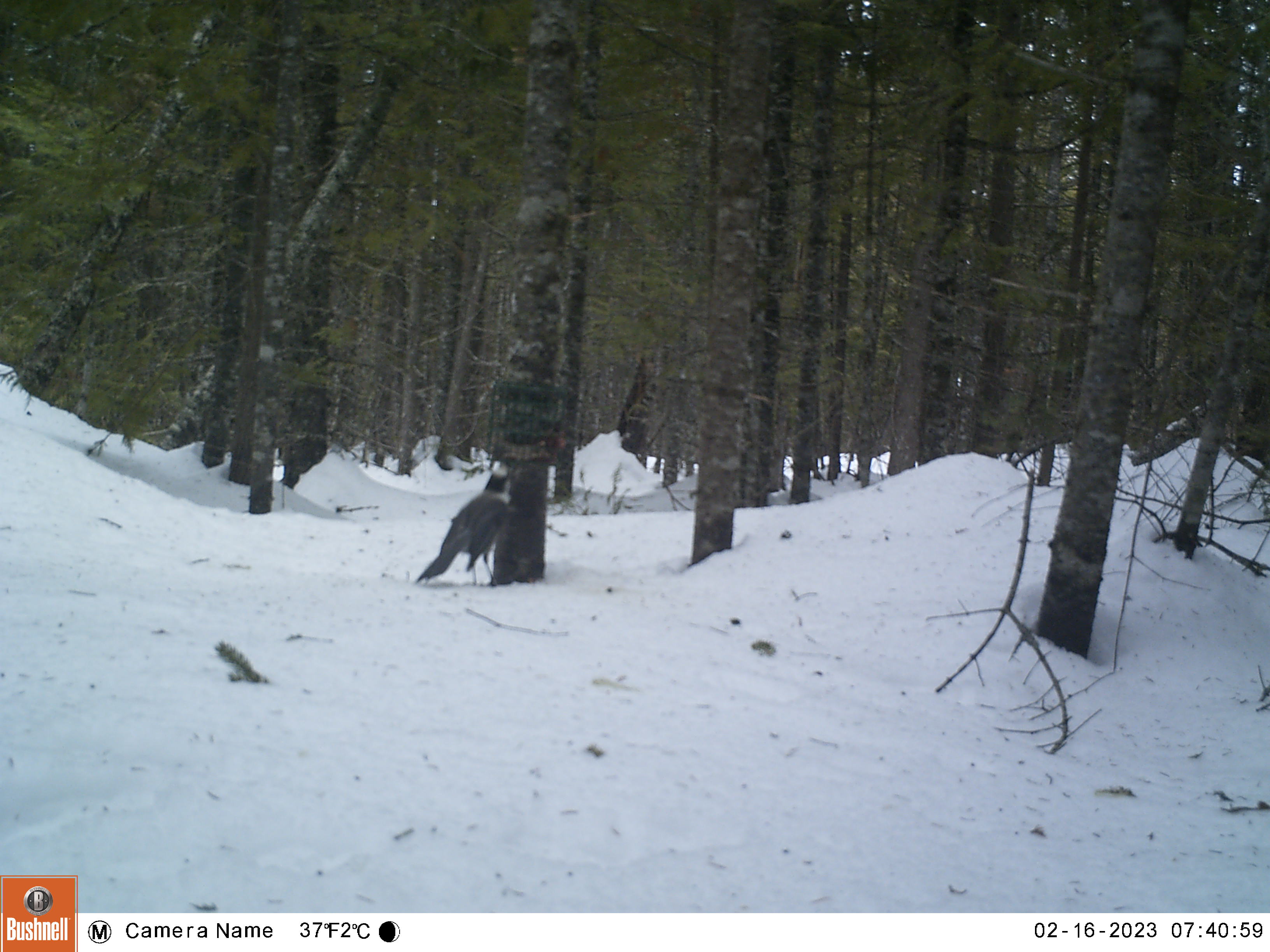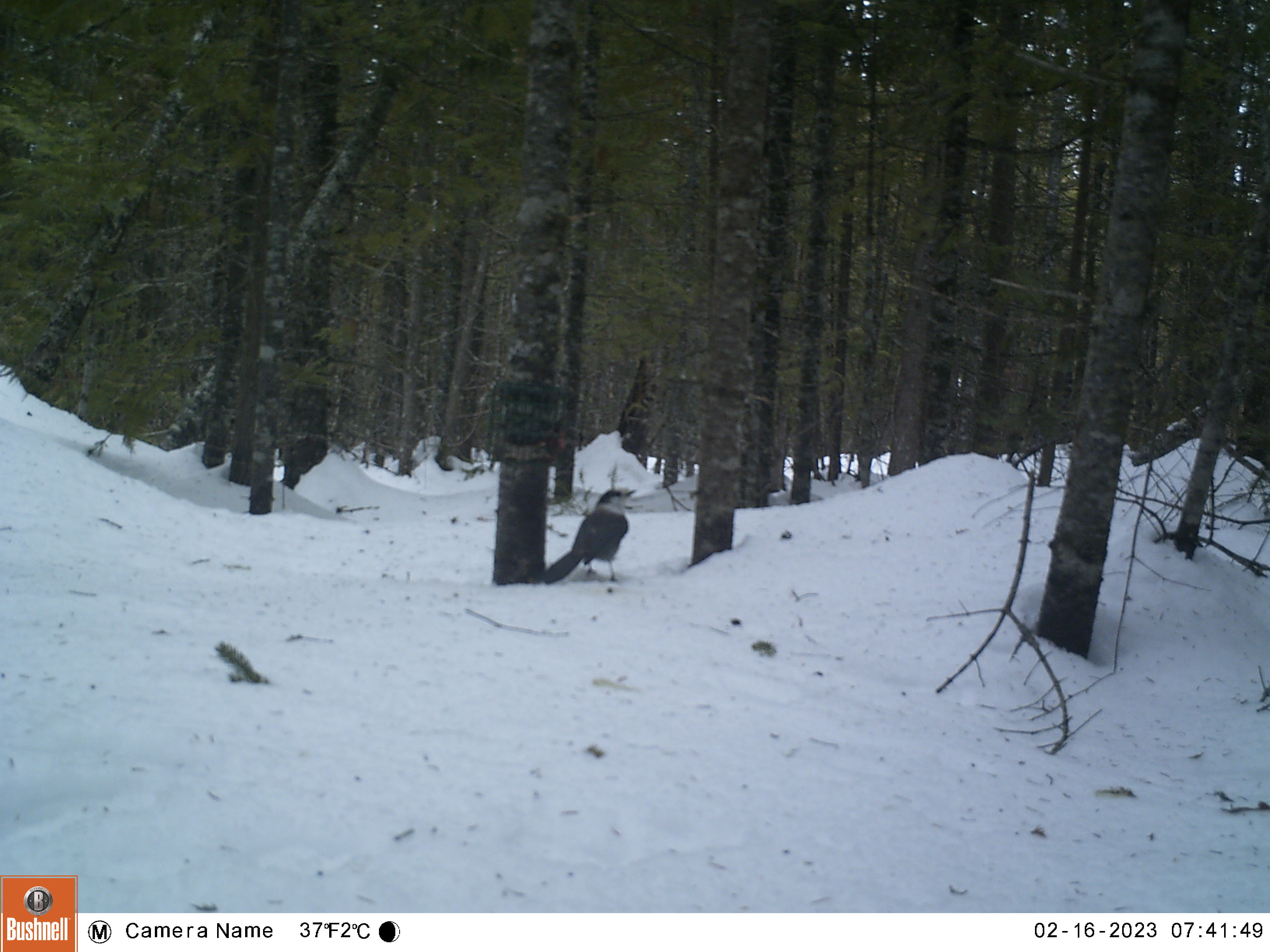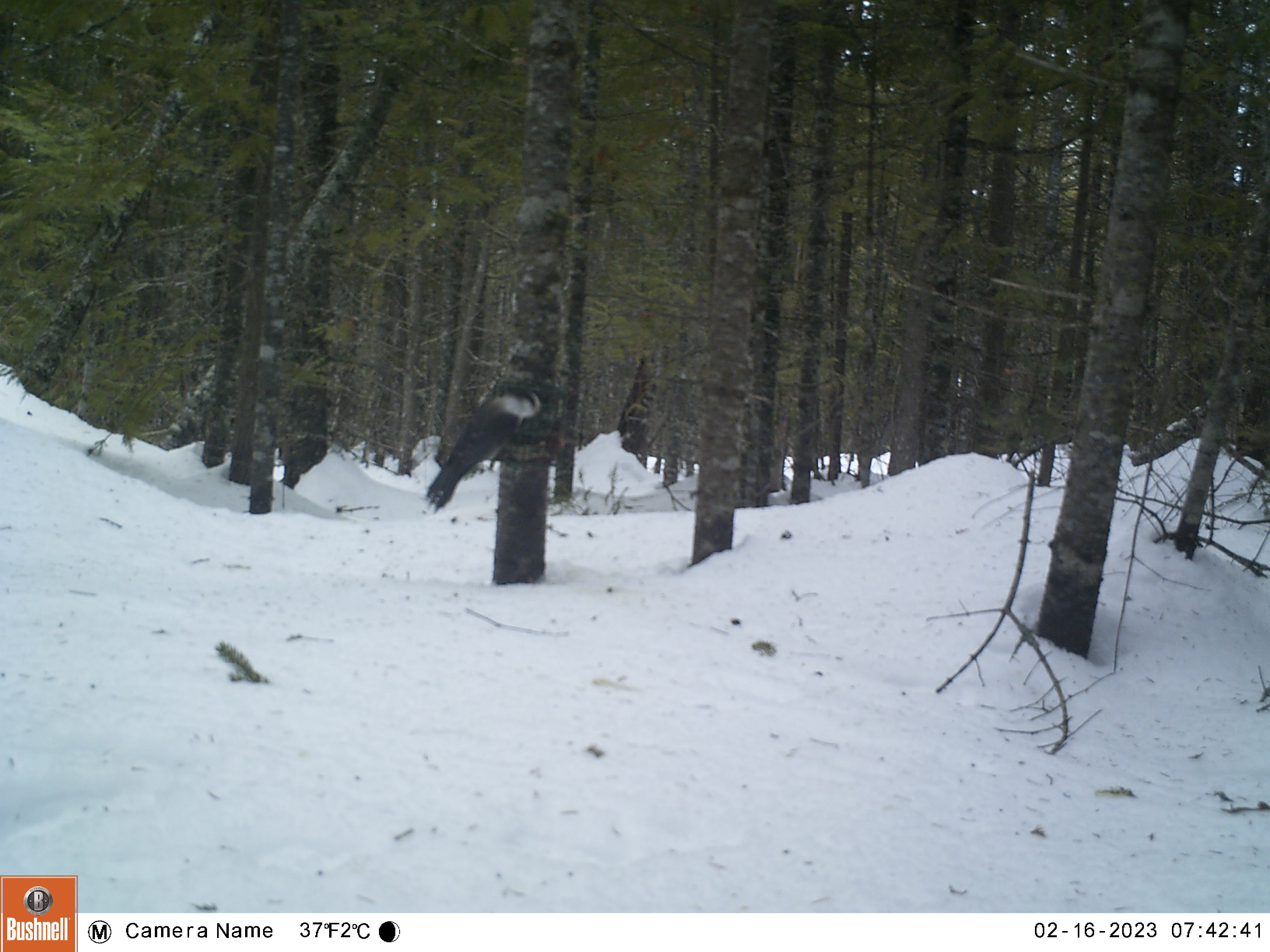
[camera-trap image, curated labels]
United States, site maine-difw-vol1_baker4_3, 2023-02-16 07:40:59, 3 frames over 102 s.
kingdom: Animalia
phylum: Chordata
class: Aves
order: Passeriformes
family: Corvidae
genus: Perisoreus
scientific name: Perisoreus canadensis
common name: canada jay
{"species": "canada jay (Perisoreus canadensis)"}